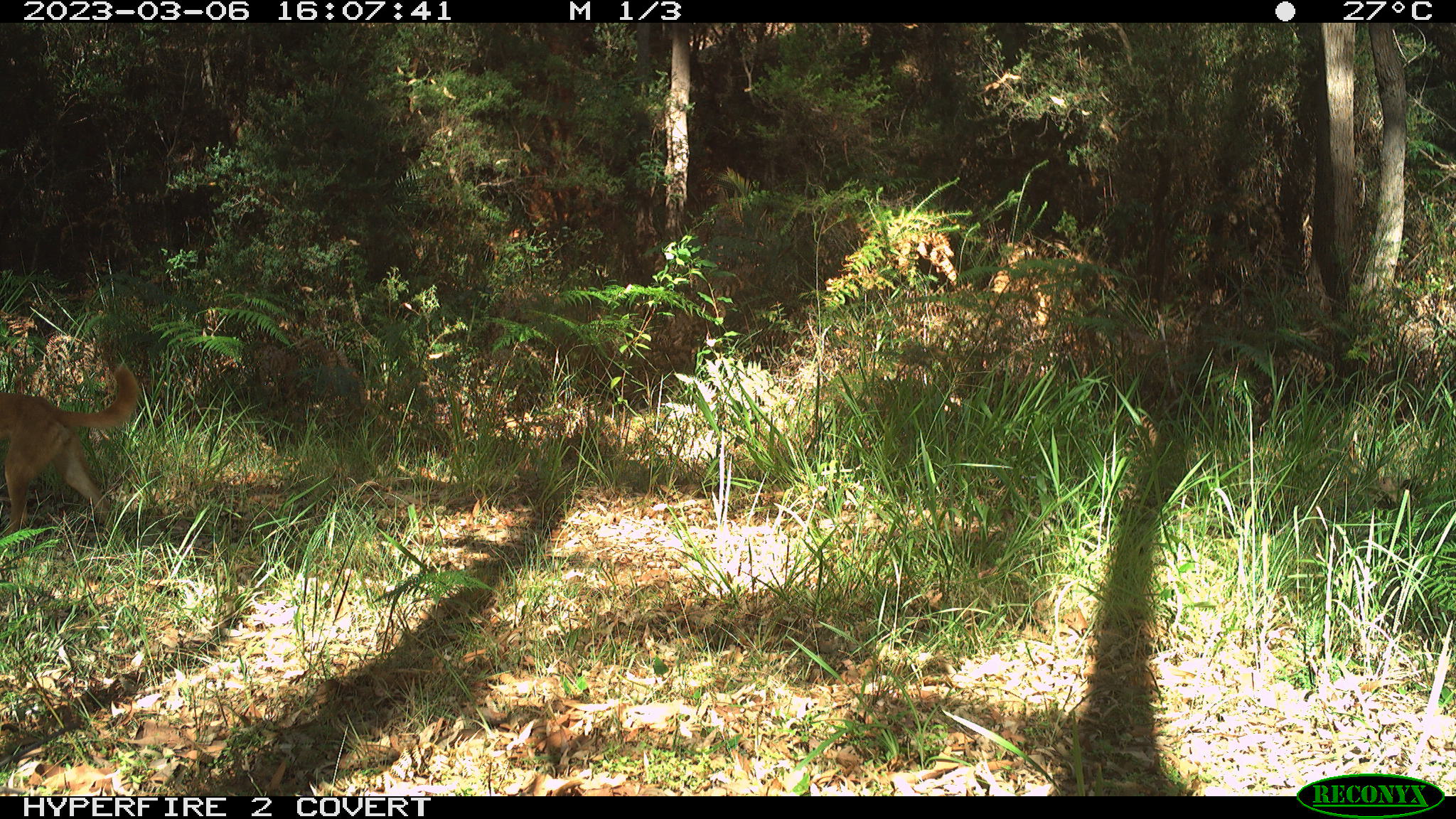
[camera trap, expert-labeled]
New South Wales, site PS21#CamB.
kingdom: Animalia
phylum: Chordata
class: Mammalia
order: Carnivora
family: Canidae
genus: Canis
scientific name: Canis familiaris dingo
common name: dingo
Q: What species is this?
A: Dingo (Canis familiaris dingo).